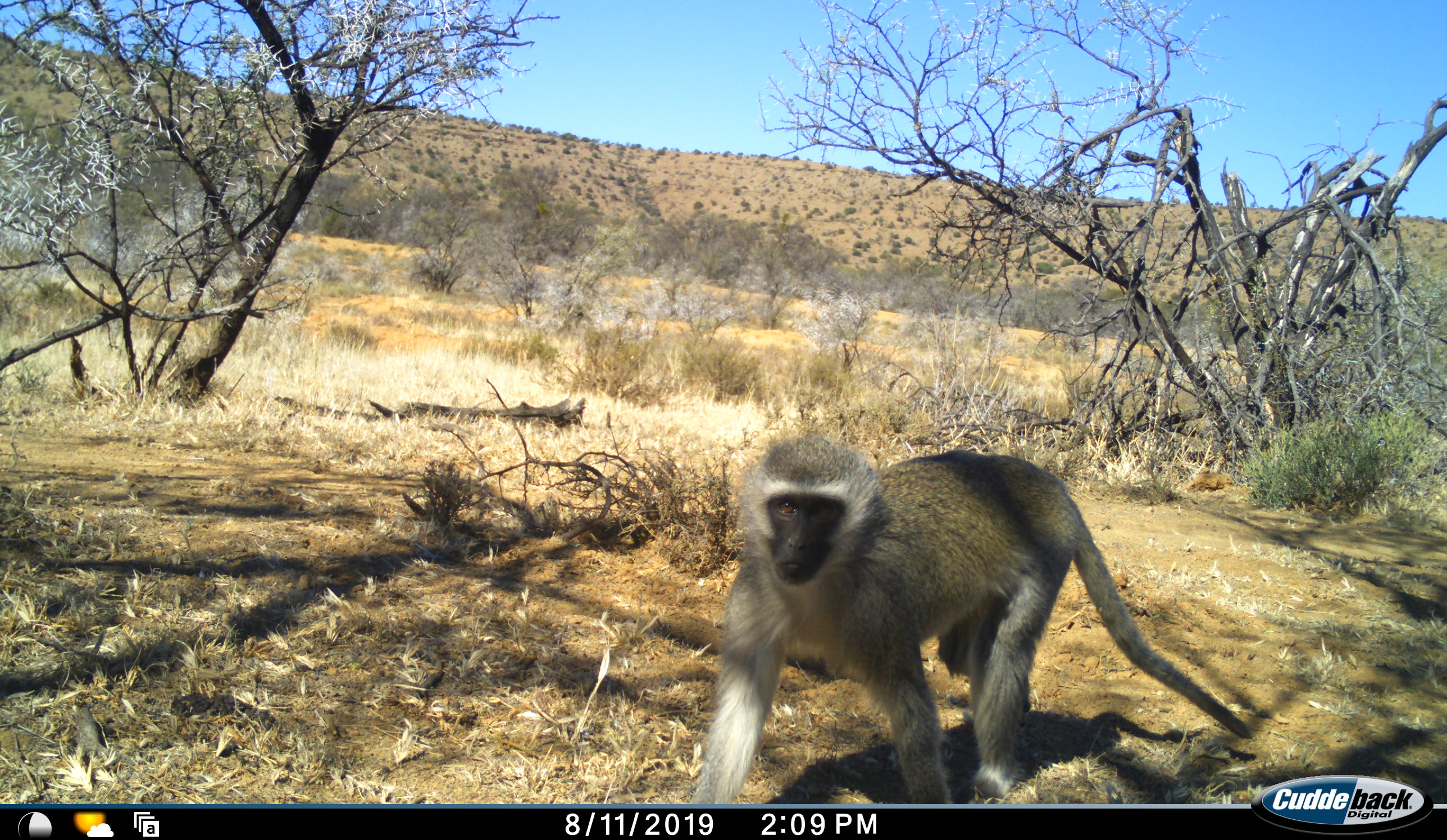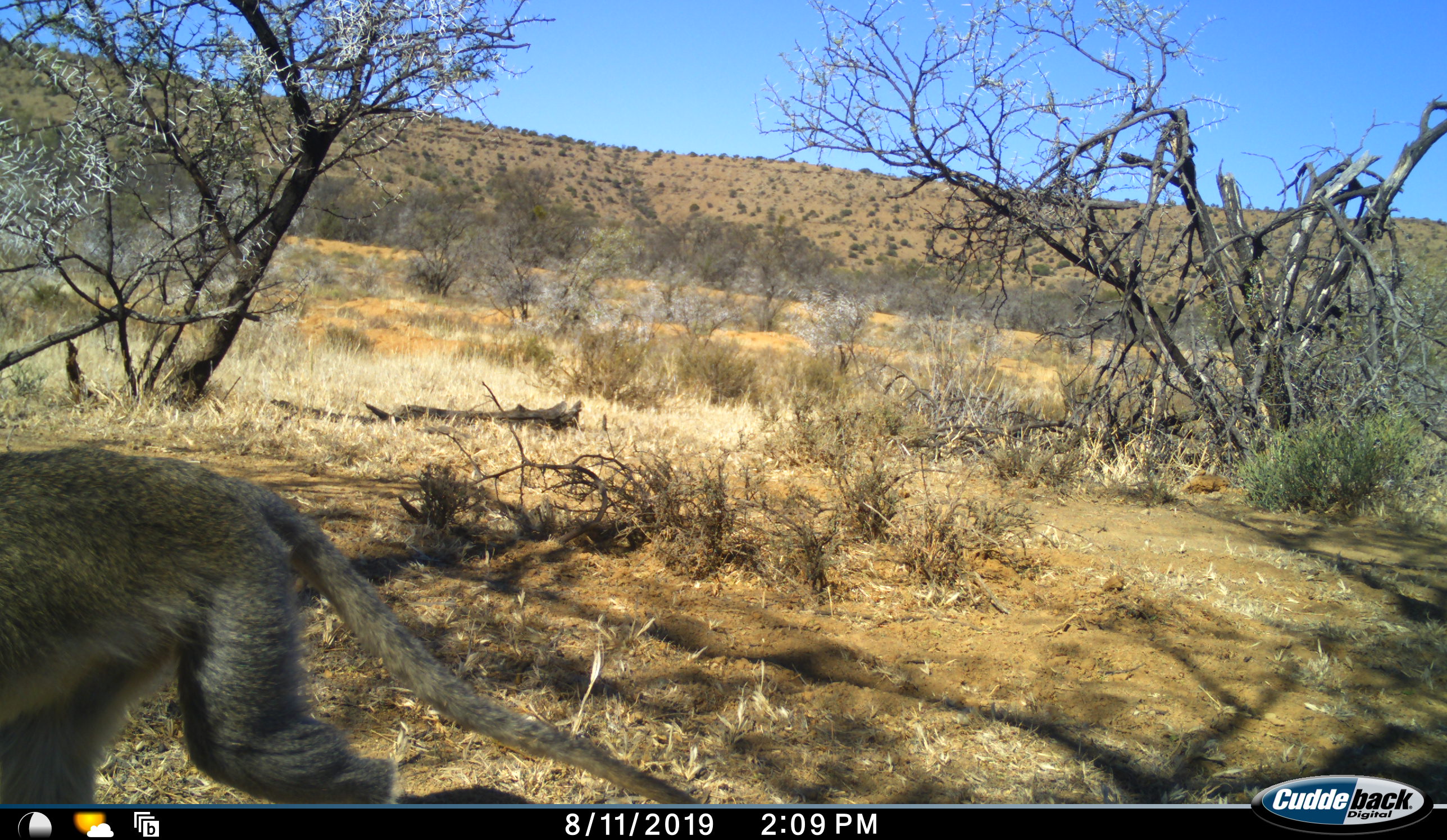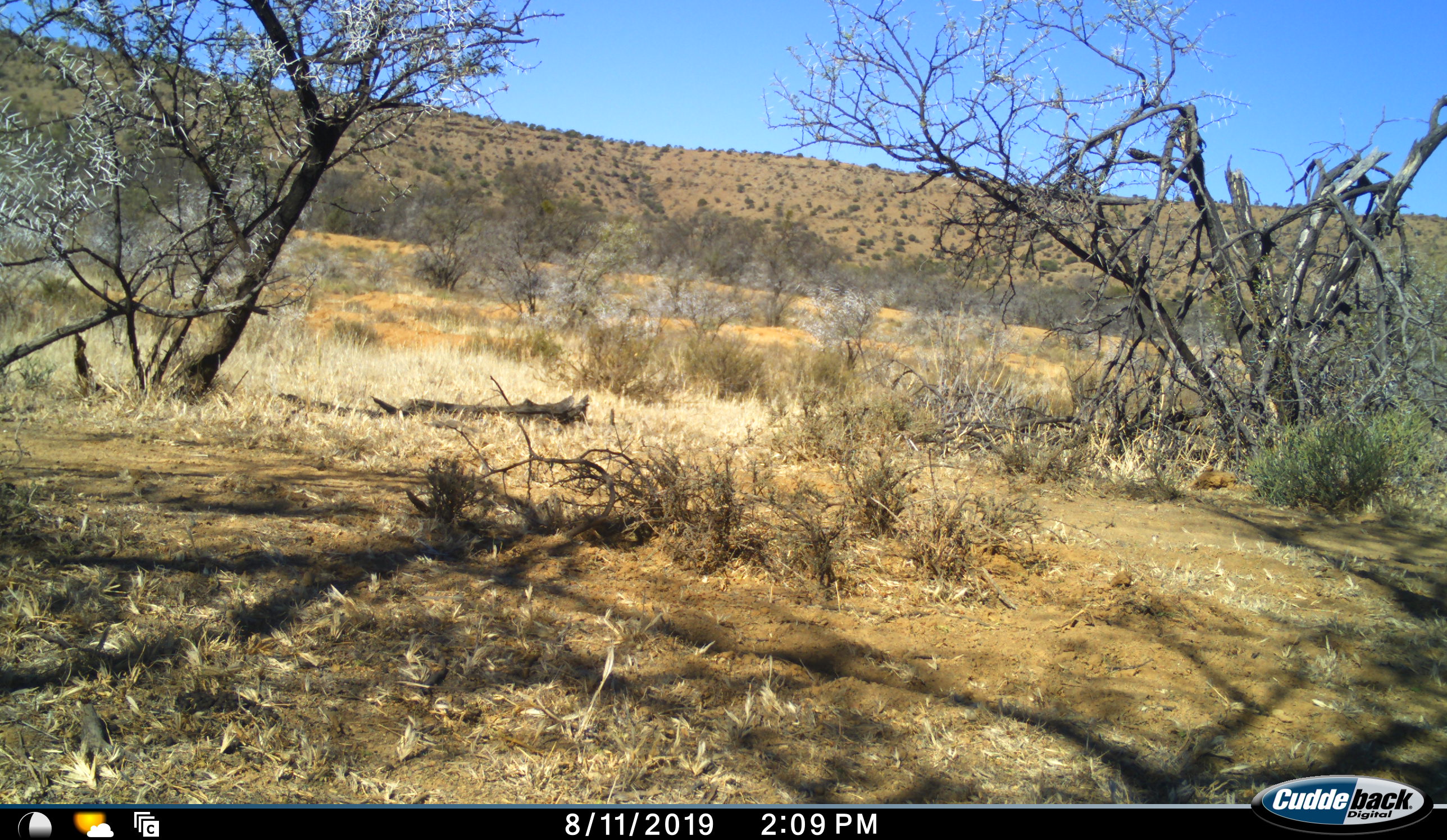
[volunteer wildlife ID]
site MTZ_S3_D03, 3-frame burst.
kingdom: Animalia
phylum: Chordata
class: Mammalia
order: Primates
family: Cercopithecidae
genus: Chlorocebus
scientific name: Chlorocebus pygerythrus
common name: vervet monkey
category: monkeyvervet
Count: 1.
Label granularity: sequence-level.